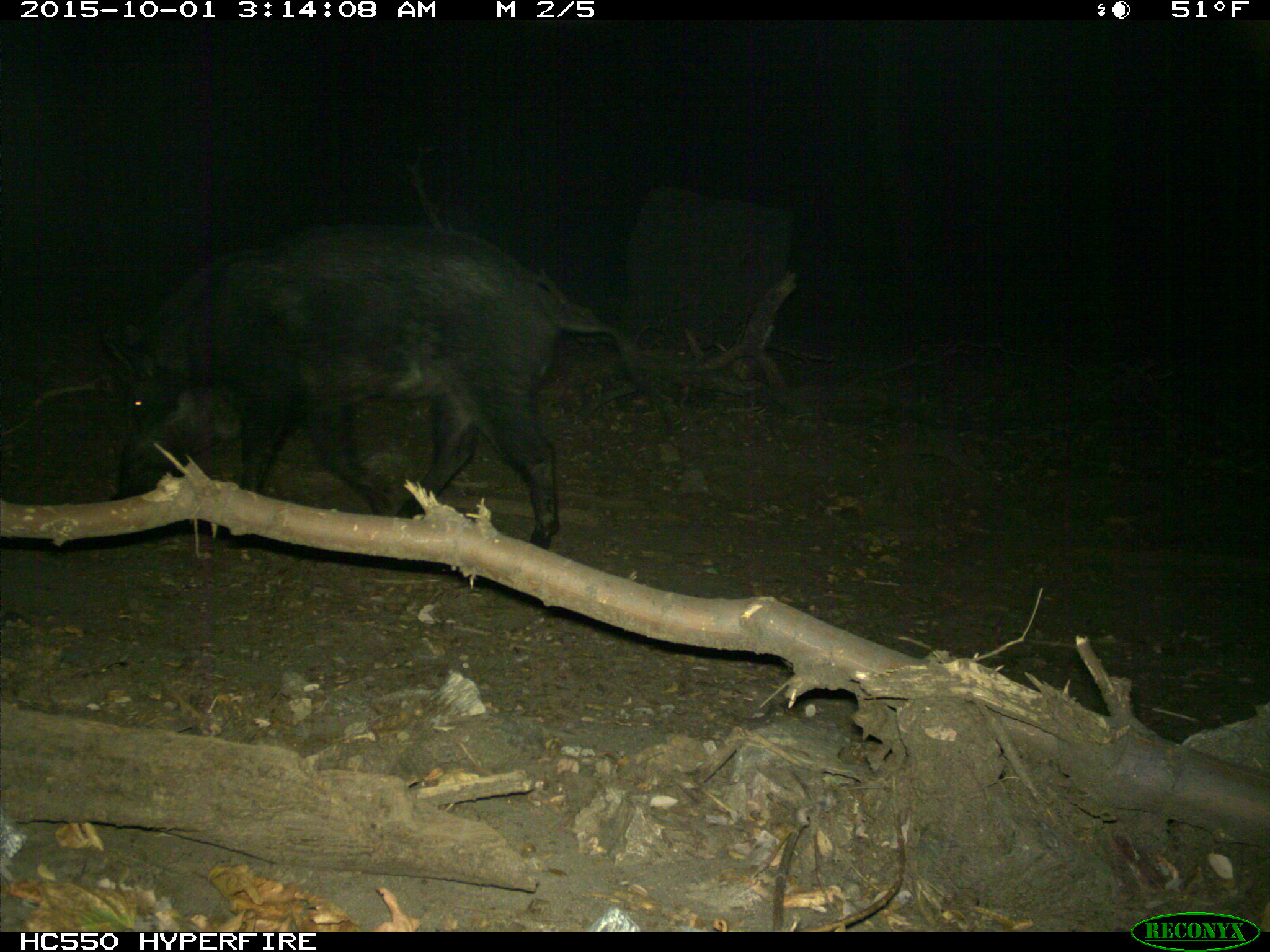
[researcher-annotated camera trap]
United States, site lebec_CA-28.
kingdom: Animalia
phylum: Chordata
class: Mammalia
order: Artiodactyla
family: Suidae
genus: Sus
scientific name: Sus scrofa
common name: wild boar